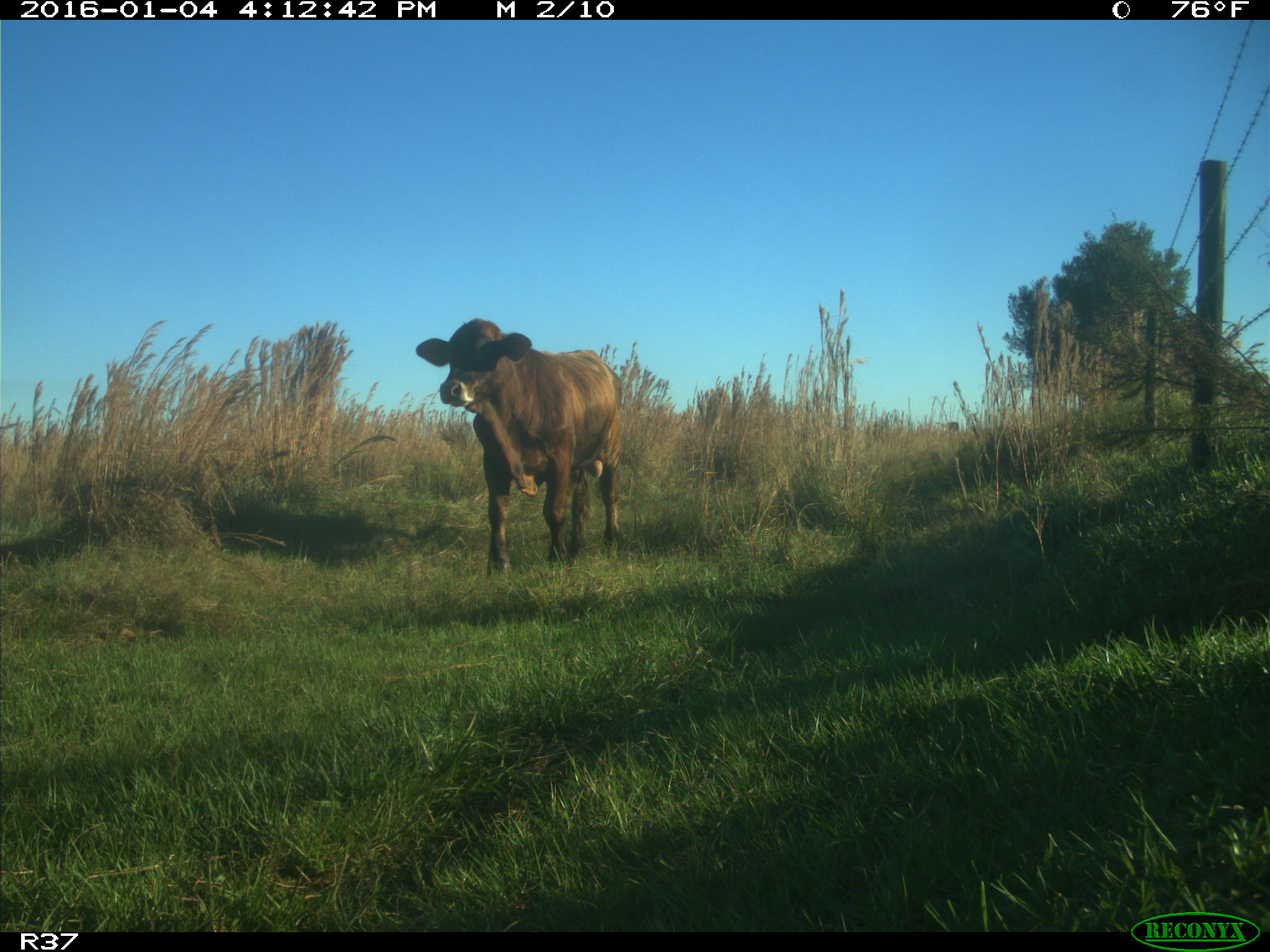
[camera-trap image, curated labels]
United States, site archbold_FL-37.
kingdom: Animalia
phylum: Chordata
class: Mammalia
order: Artiodactyla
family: Bovidae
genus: Bos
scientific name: Bos taurus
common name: domestic cow